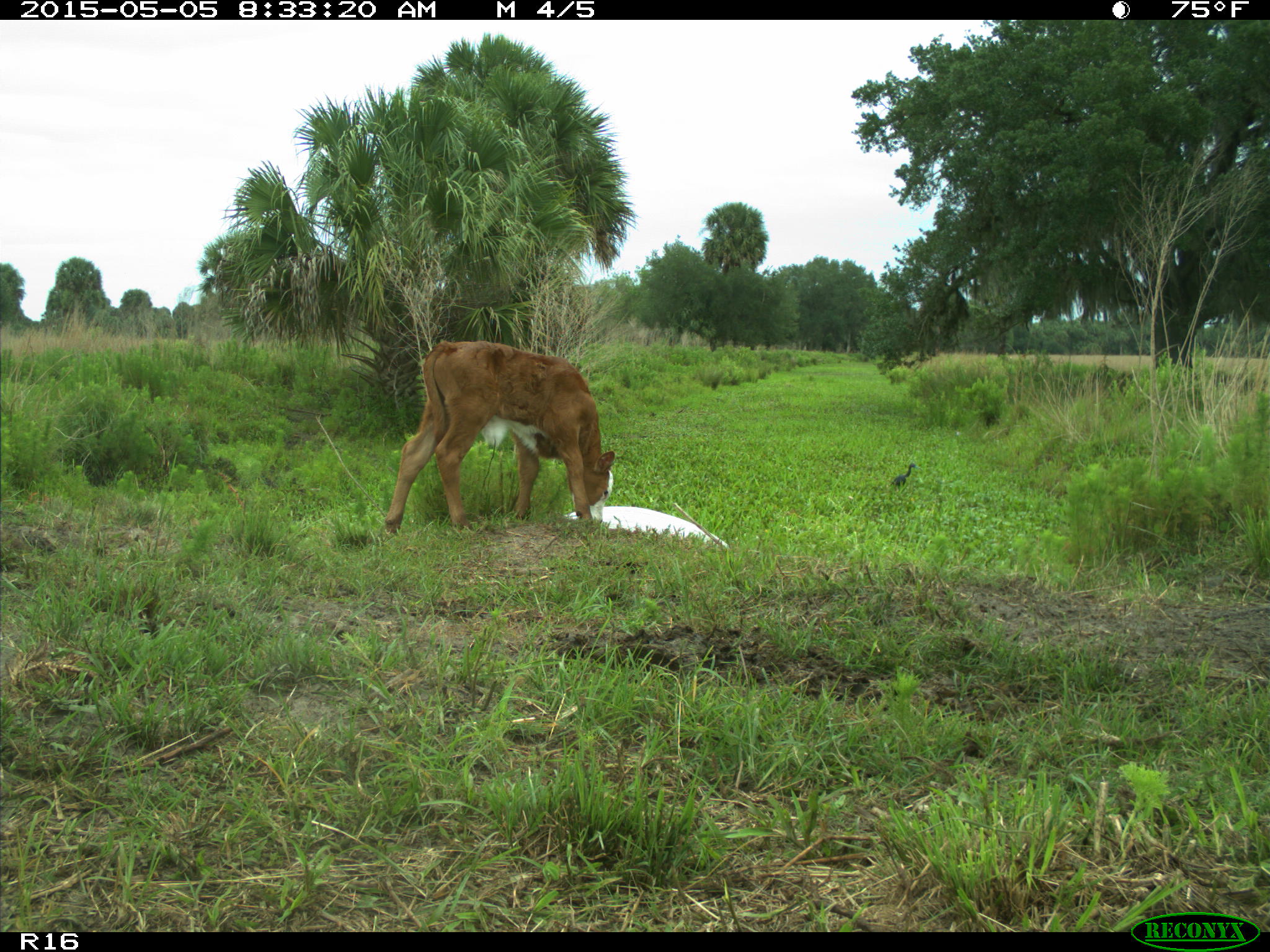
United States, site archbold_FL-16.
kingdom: Animalia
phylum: Chordata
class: Mammalia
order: Artiodactyla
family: Bovidae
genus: Bos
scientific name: Bos taurus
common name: domestic cow